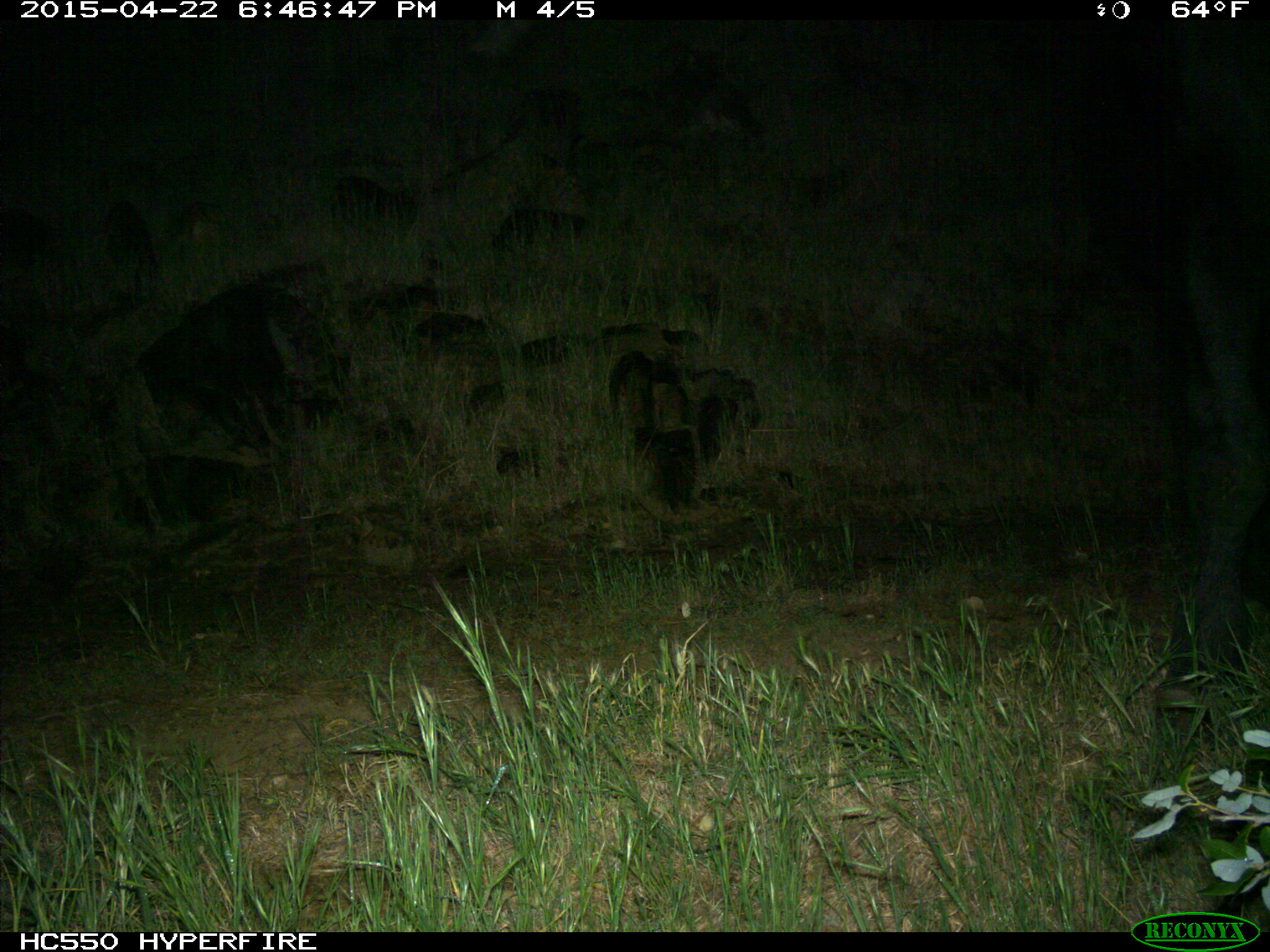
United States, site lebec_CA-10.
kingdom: Animalia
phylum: Chordata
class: Mammalia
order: Artiodactyla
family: Bovidae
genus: Bos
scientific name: Bos taurus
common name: domestic cow